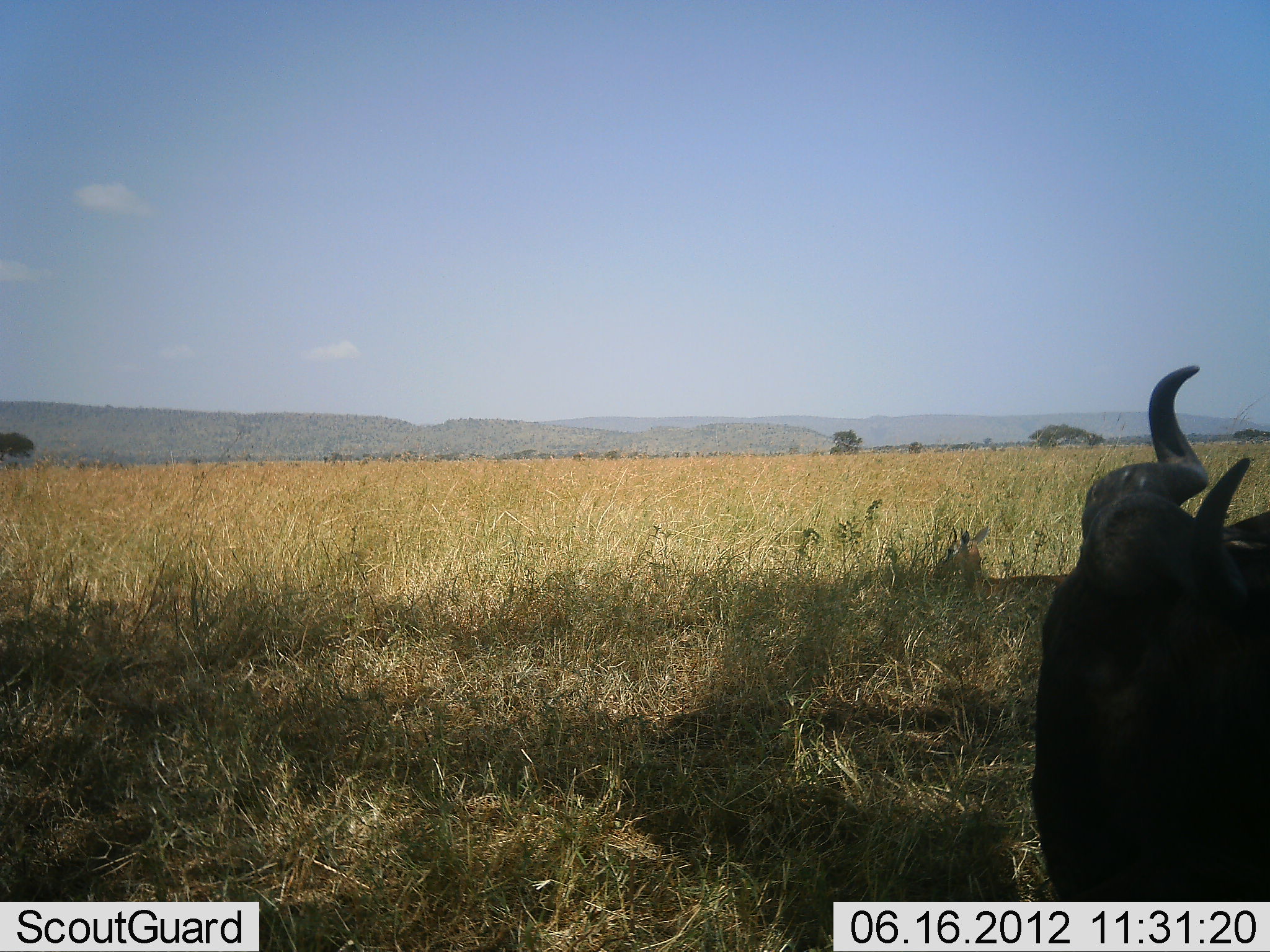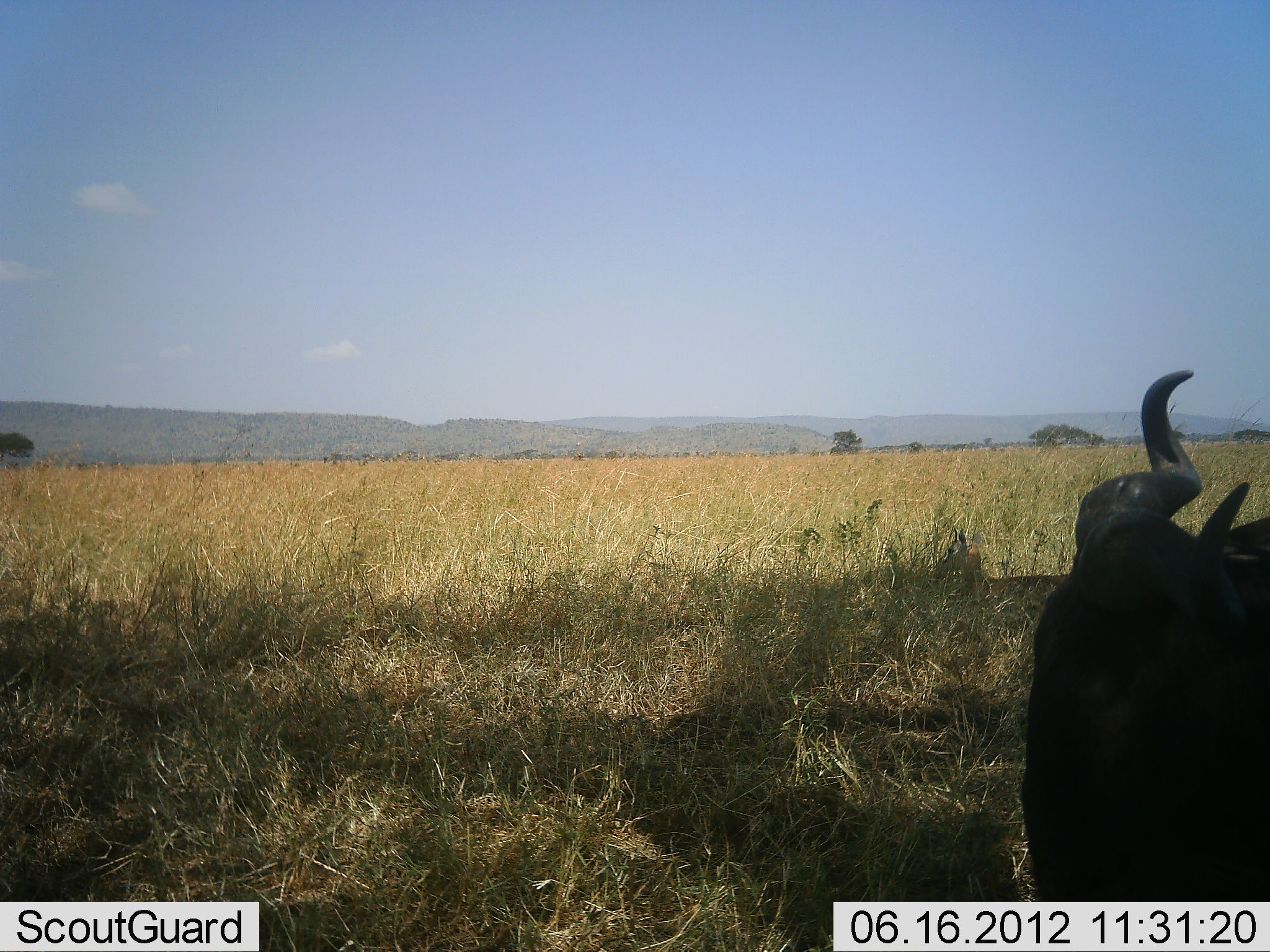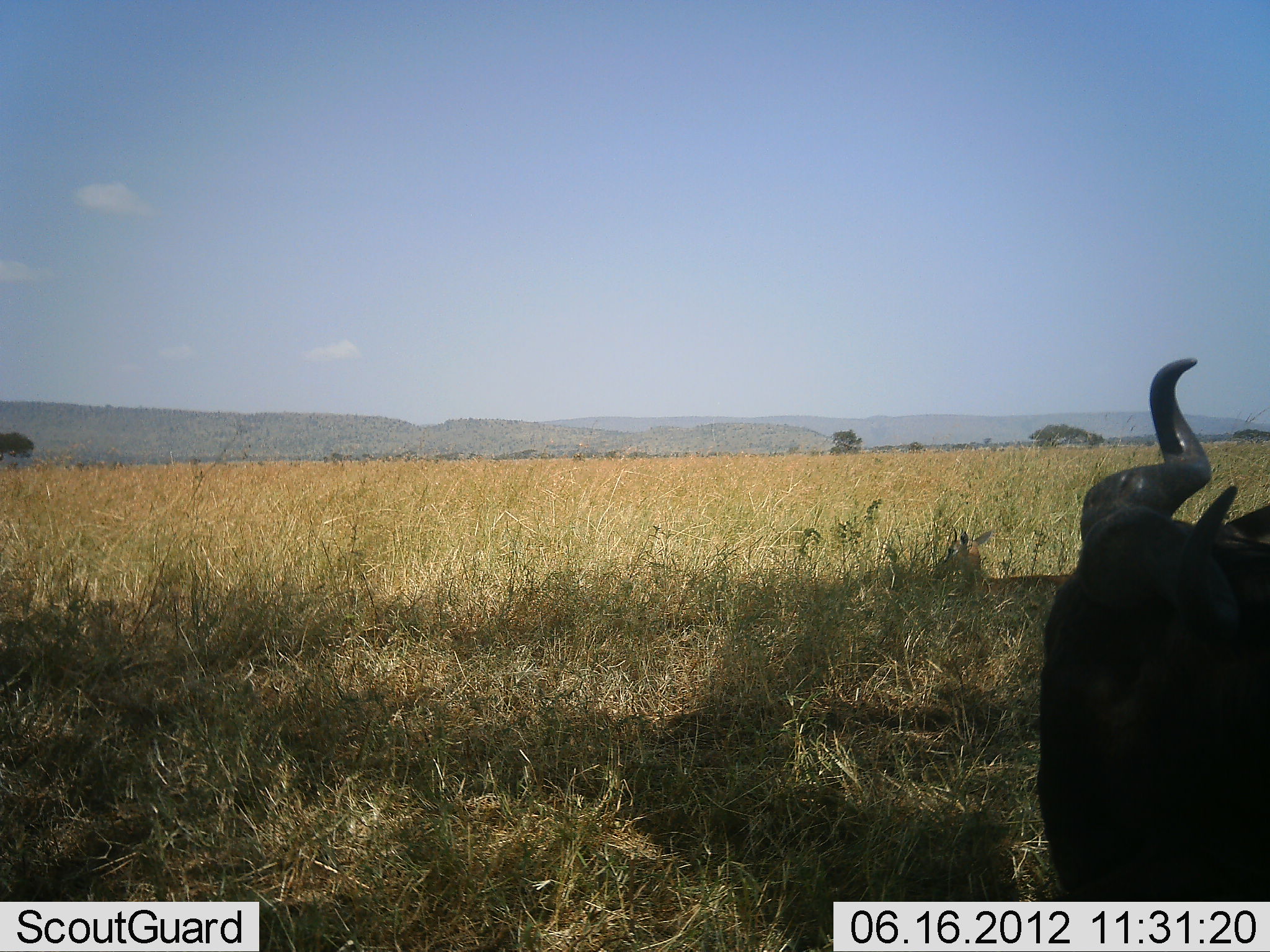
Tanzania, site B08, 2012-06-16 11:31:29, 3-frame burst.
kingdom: Animalia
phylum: Chordata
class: Mammalia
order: Artiodactyla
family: Bovidae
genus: Connochaetes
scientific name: Connochaetes taurinus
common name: blue wildebeest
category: wildebeest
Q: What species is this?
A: Wildebeest (blue wildebeest) (Connochaetes taurinus).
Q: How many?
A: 1.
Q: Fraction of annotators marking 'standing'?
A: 60%.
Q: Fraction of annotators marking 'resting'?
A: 20%.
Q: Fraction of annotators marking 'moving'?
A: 10%.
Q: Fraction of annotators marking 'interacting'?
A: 0%.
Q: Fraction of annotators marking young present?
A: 0%.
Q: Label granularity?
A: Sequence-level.